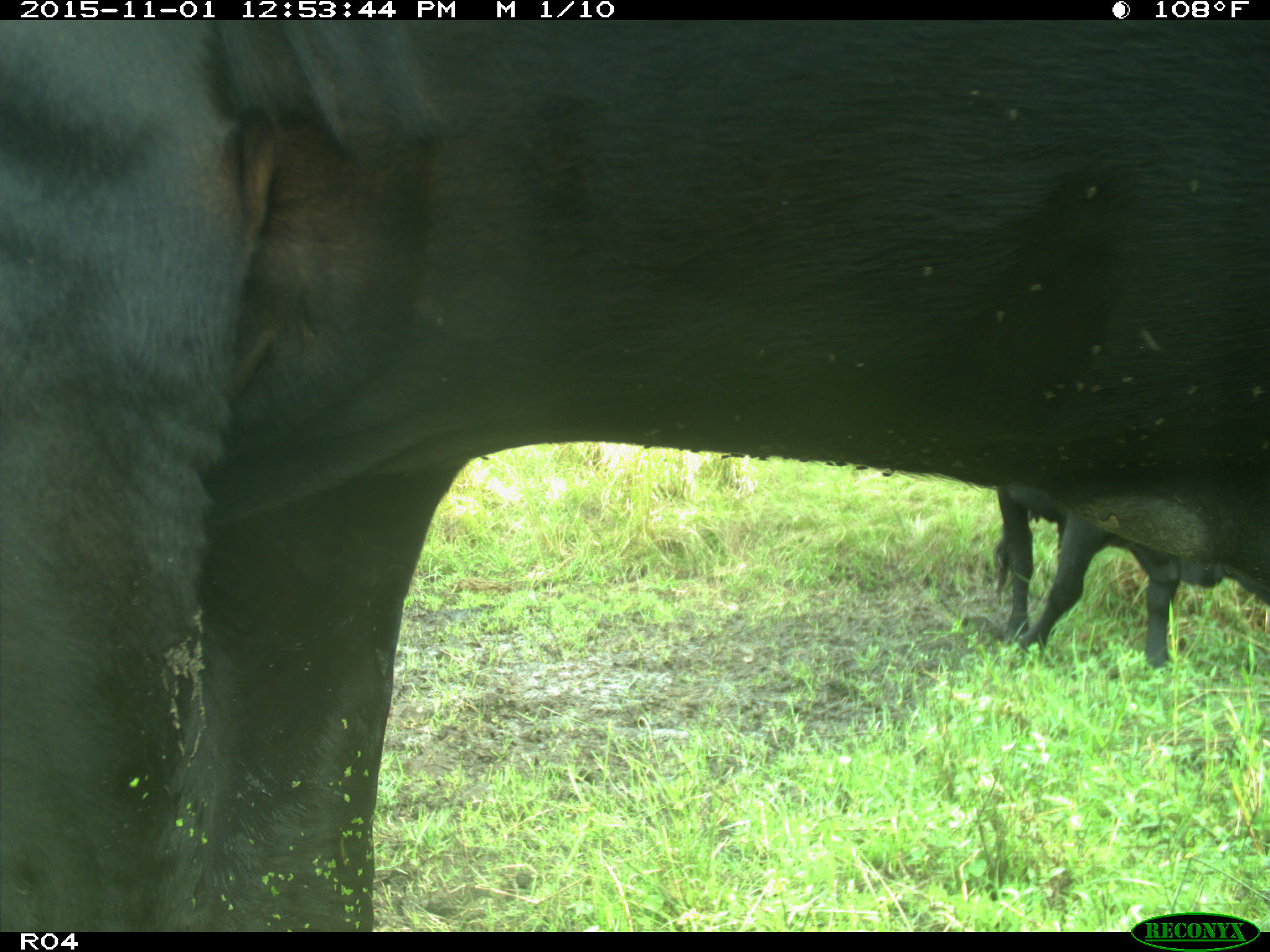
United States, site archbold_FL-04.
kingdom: Animalia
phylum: Chordata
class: Mammalia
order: Artiodactyla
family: Bovidae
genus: Bos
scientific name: Bos taurus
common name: domestic cow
Bos taurus (domestic cow).